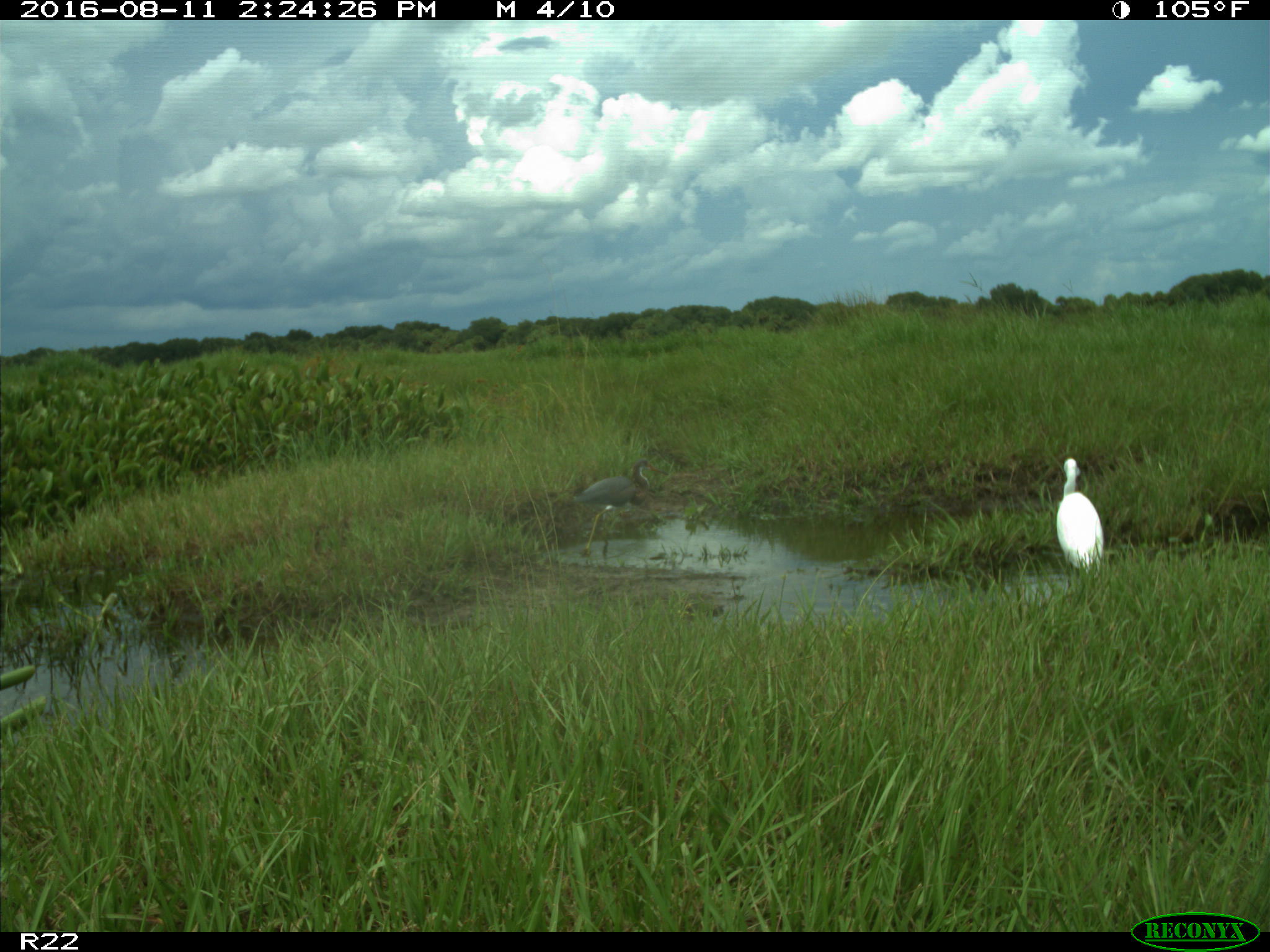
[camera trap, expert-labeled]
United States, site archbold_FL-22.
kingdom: Animalia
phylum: Chordata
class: Aves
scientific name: Aves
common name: birds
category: unidentified bird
Unidentified bird (birds) (Aves).